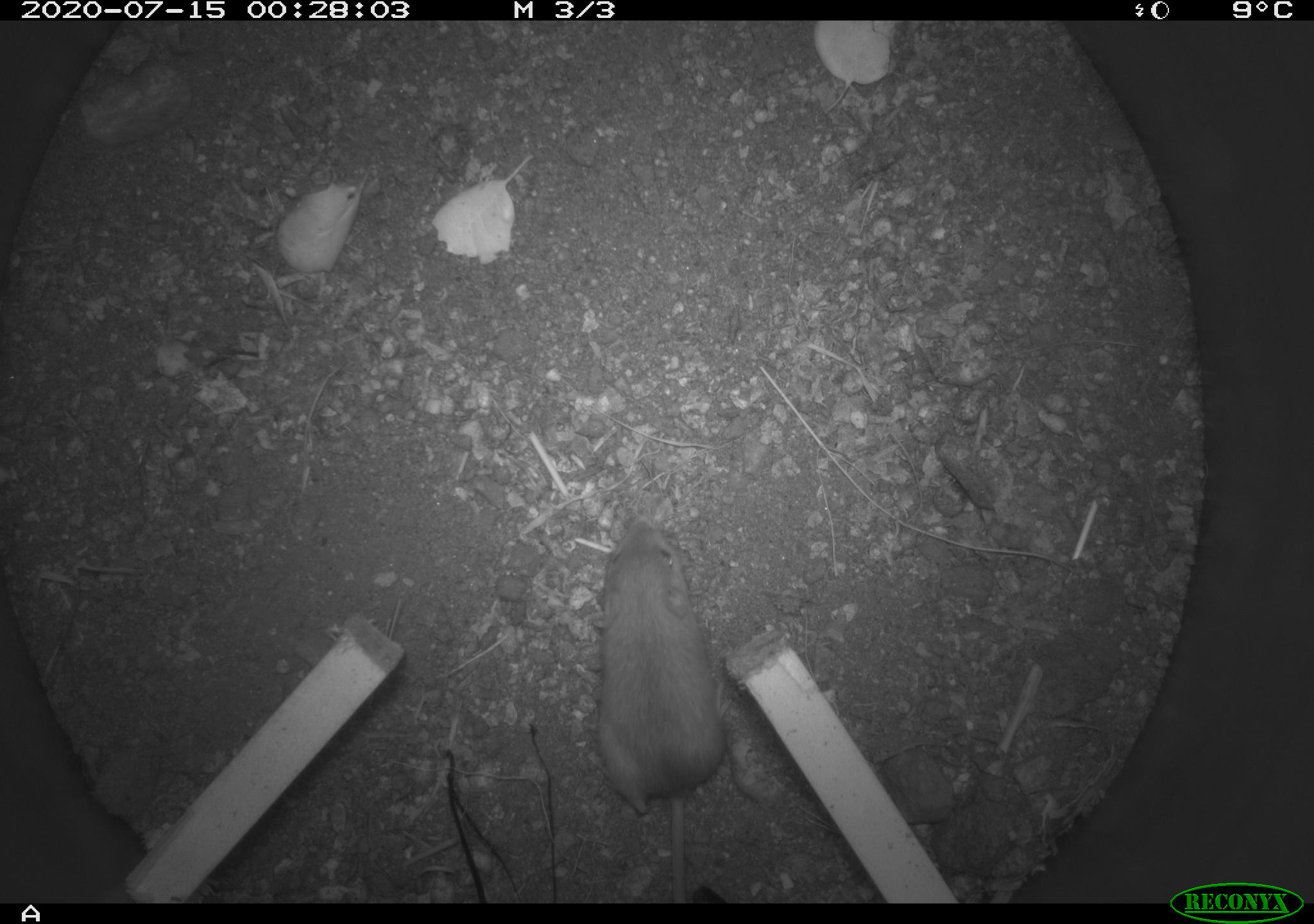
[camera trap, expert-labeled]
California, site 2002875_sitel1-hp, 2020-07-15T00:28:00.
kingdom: Animalia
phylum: Chordata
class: Mammalia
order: Rodentia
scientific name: Rodentia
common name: rodent